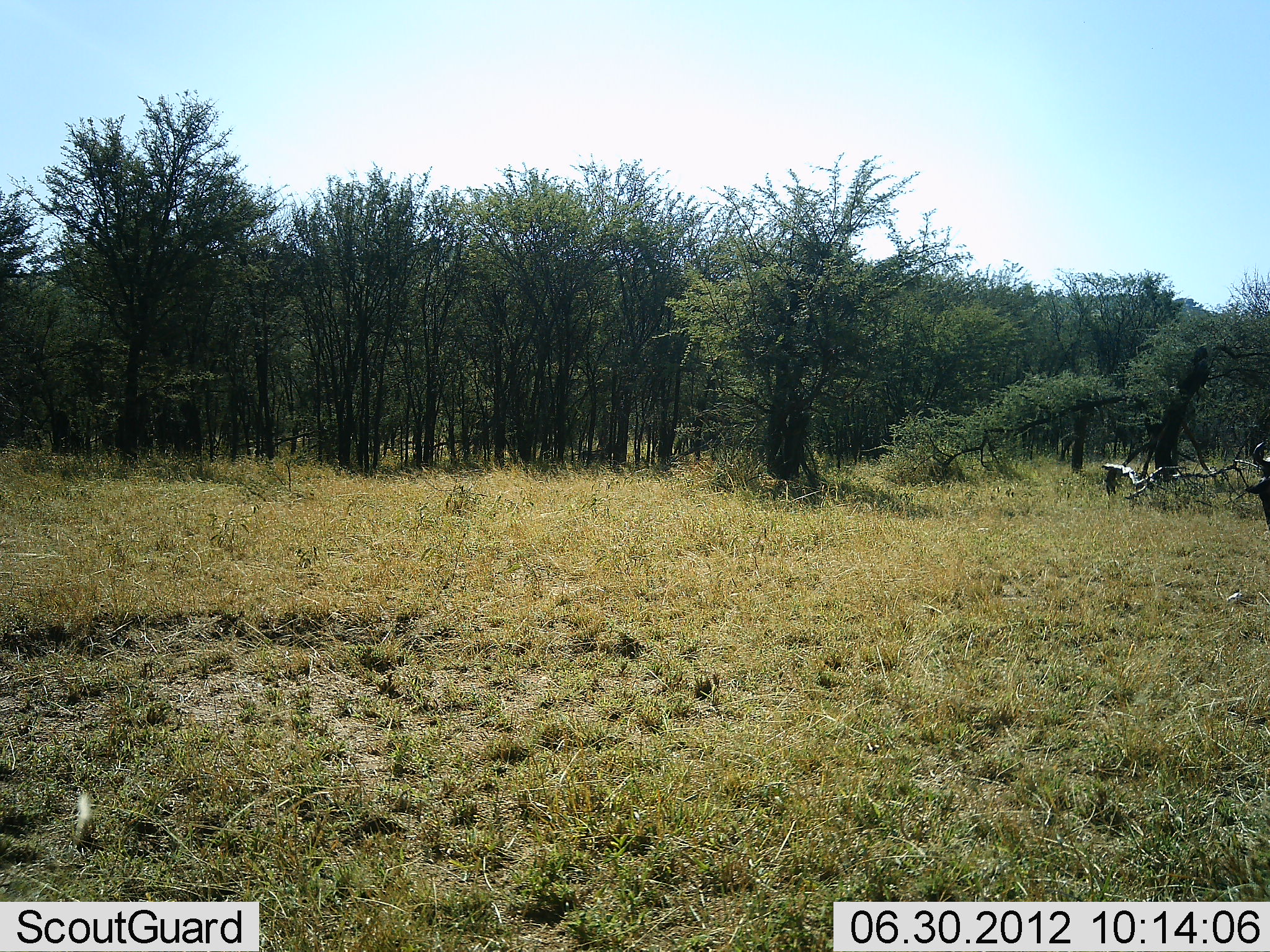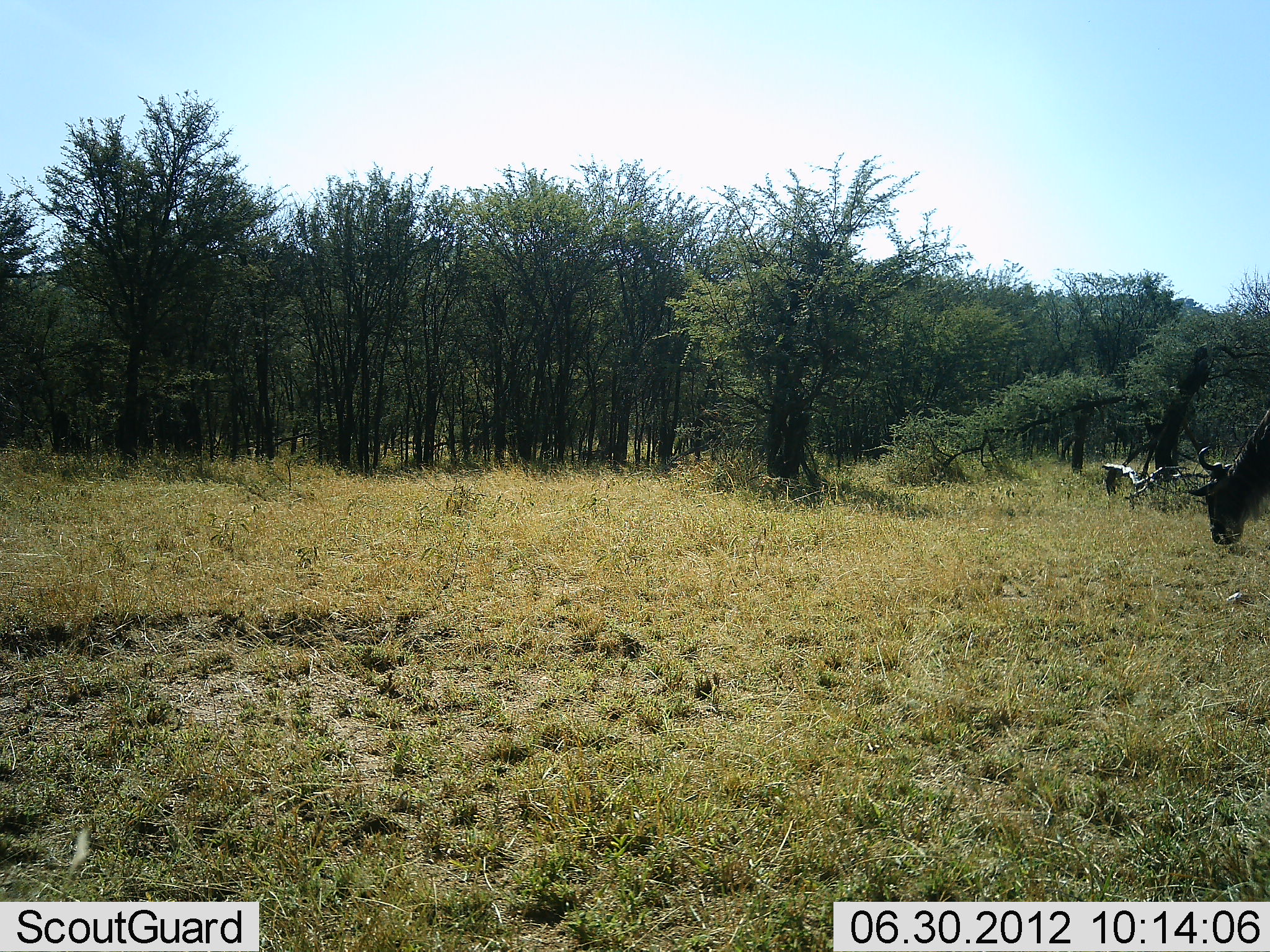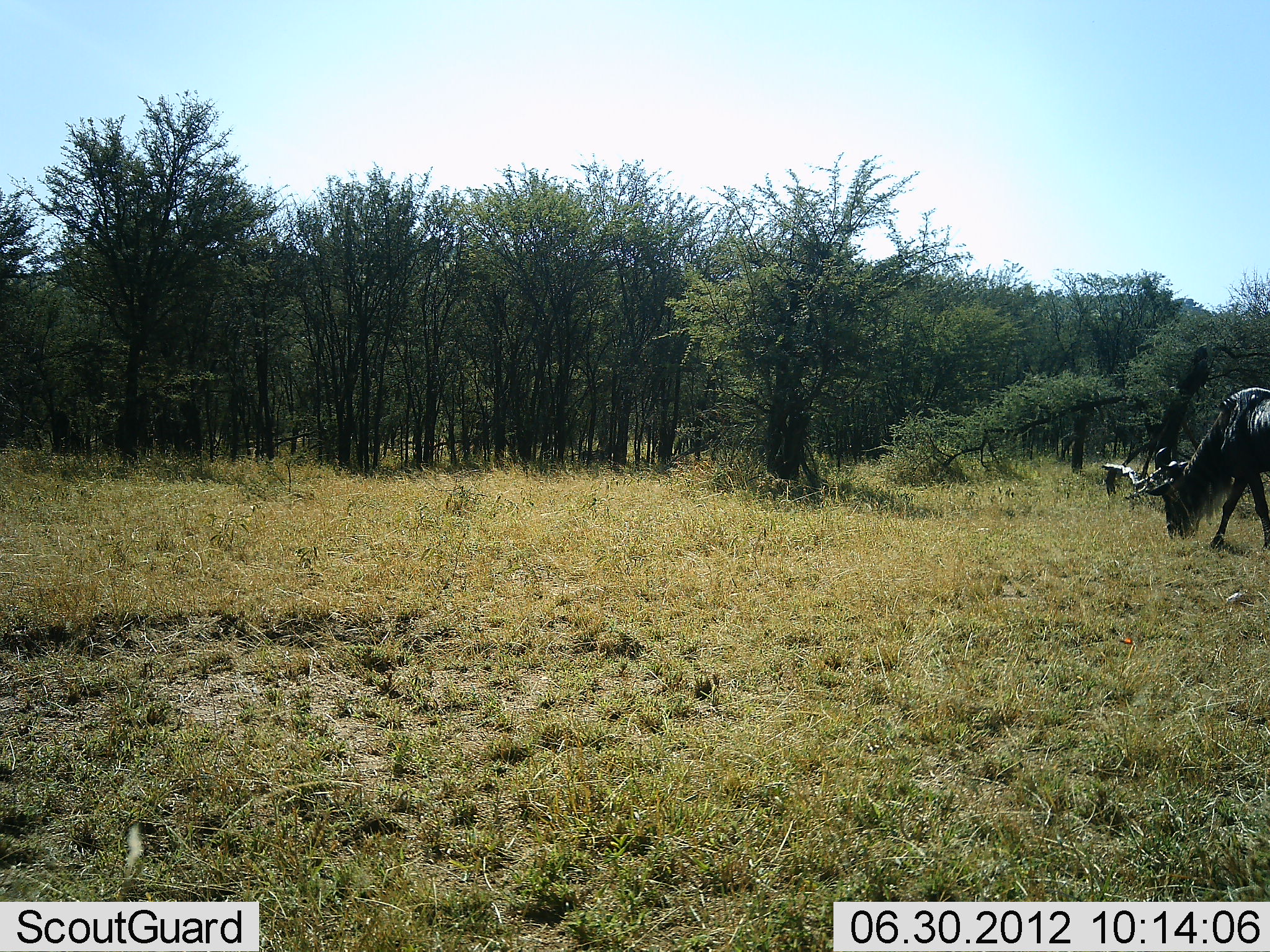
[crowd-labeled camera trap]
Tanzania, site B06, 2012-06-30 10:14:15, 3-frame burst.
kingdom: Animalia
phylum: Chordata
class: Mammalia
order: Artiodactyla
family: Bovidae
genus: Connochaetes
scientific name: Connochaetes taurinus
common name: blue wildebeest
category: wildebeest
Wildebeest (blue wildebeest) (Connochaetes taurinus), count 1. Behavior (volunteer vote fractions): standing 0%, resting 0%, moving 45%, interacting 0%. Young present (vote fraction): 0%. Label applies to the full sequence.